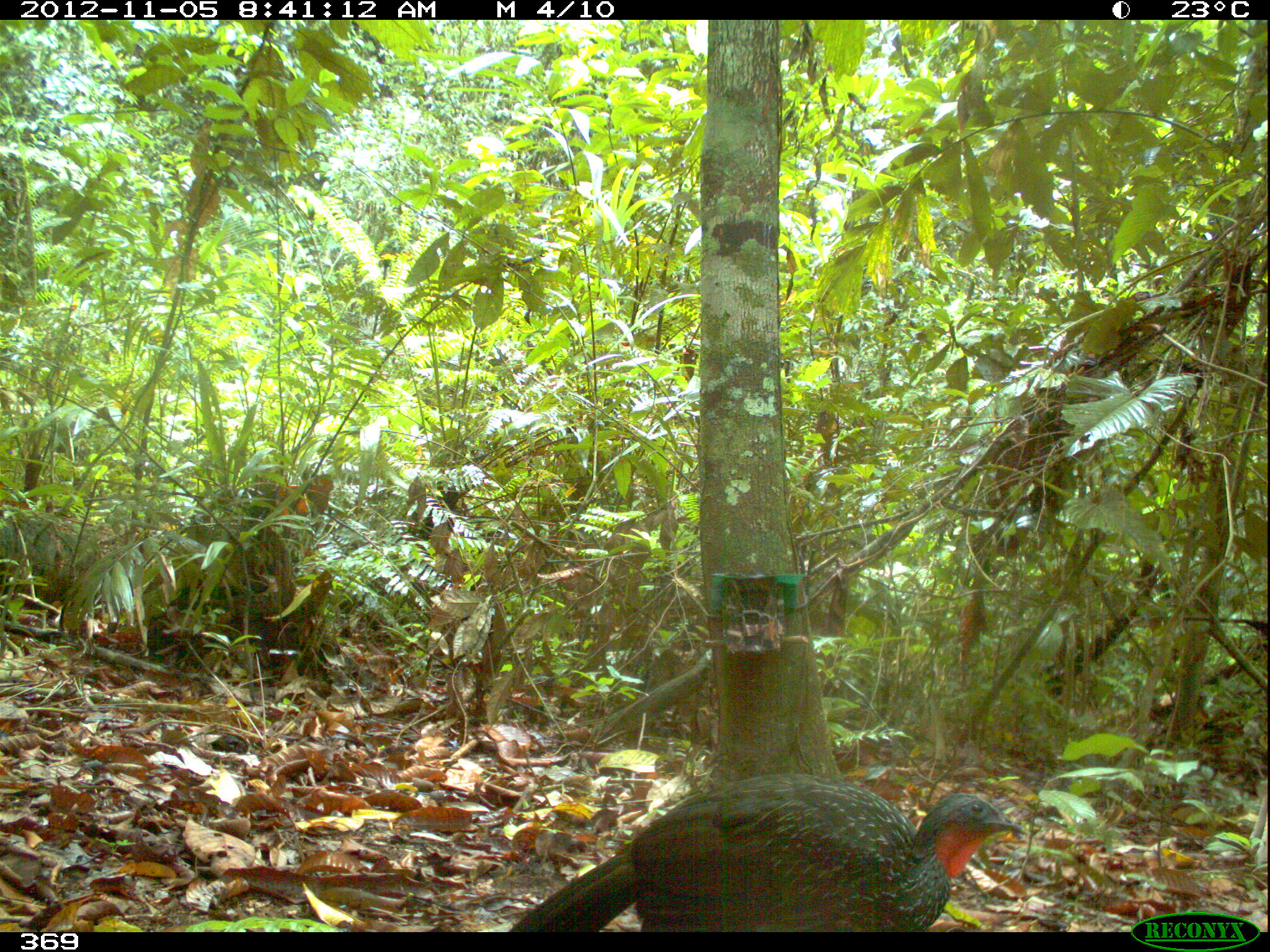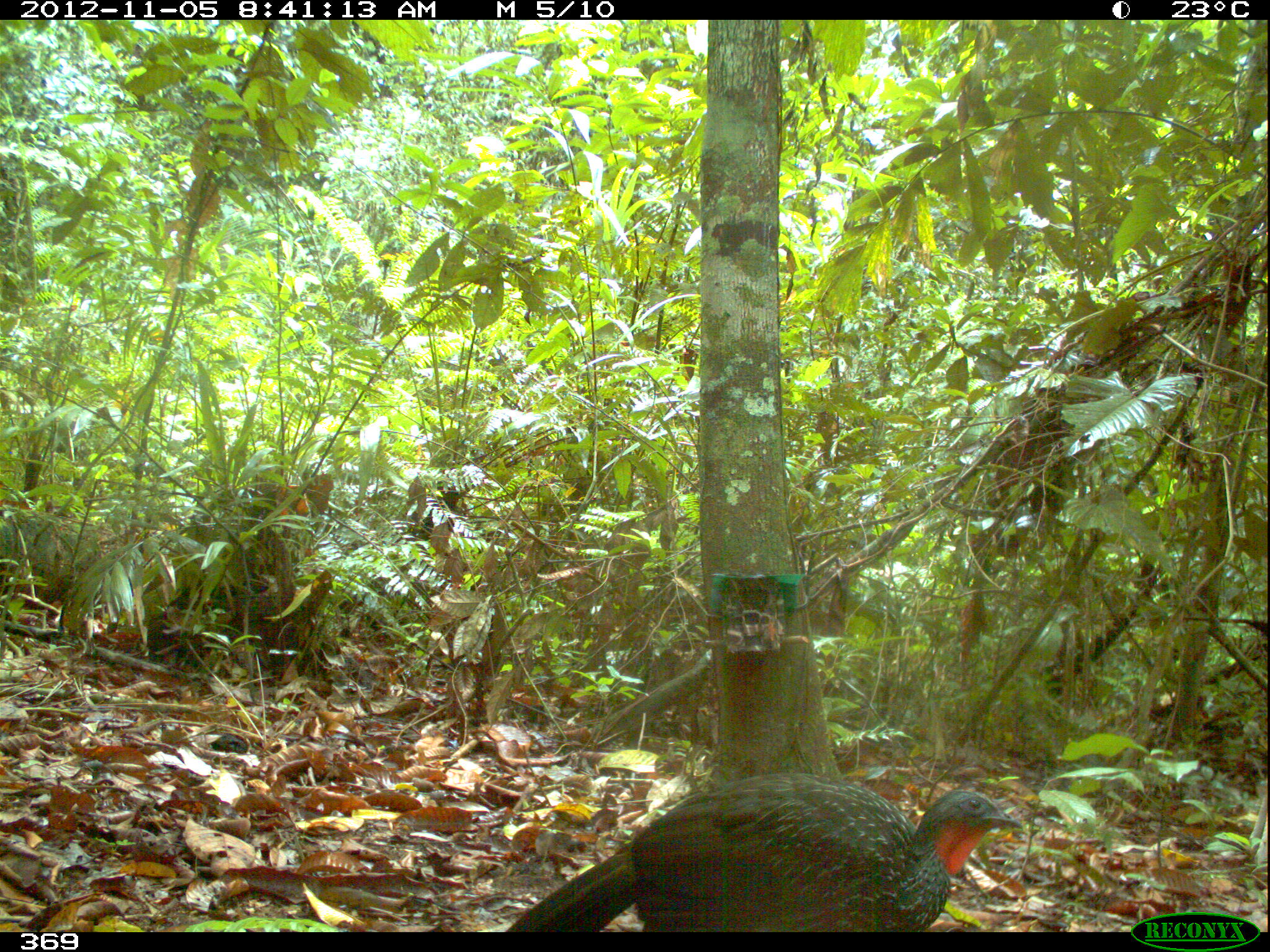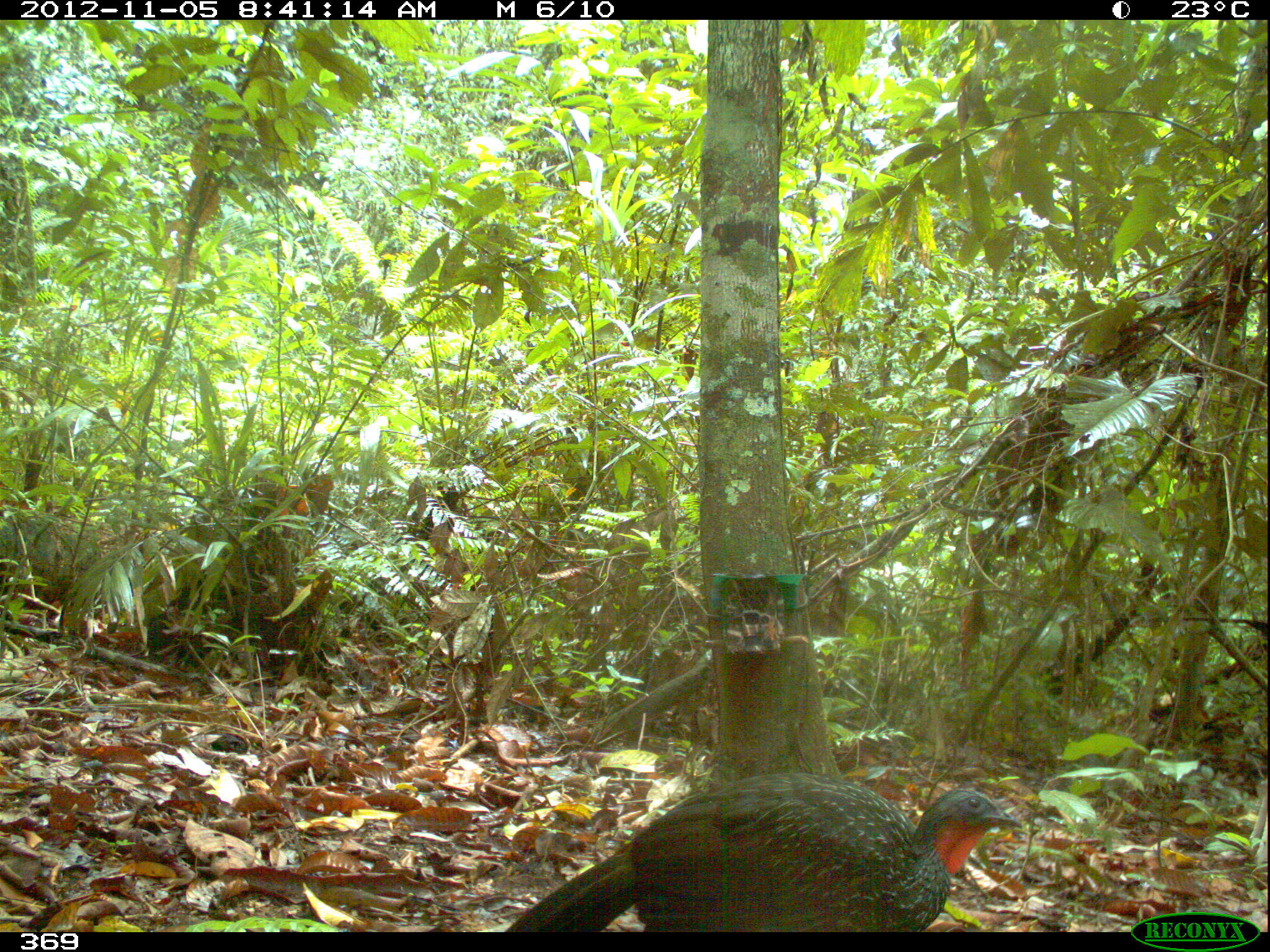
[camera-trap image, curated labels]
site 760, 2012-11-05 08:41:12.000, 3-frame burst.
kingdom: Animalia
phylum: Chordata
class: Aves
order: Galliformes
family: Cracidae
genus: Penelope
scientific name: Penelope jacquacu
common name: spix's guan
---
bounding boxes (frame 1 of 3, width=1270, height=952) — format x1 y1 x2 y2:
penelope jacquacu: 498 772 1028 931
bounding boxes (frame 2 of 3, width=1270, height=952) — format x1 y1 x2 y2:
penelope jacquacu: 497 770 1023 932